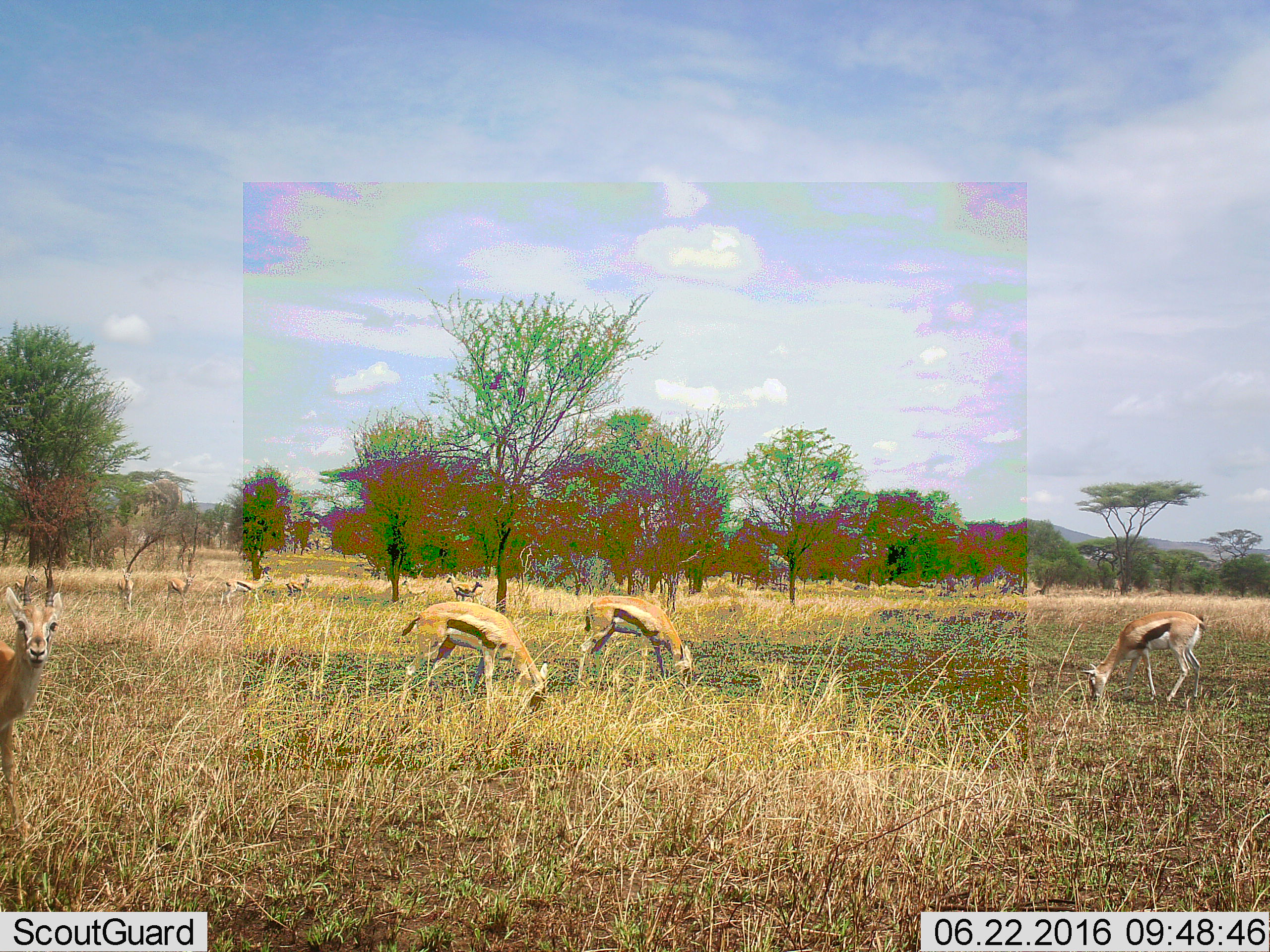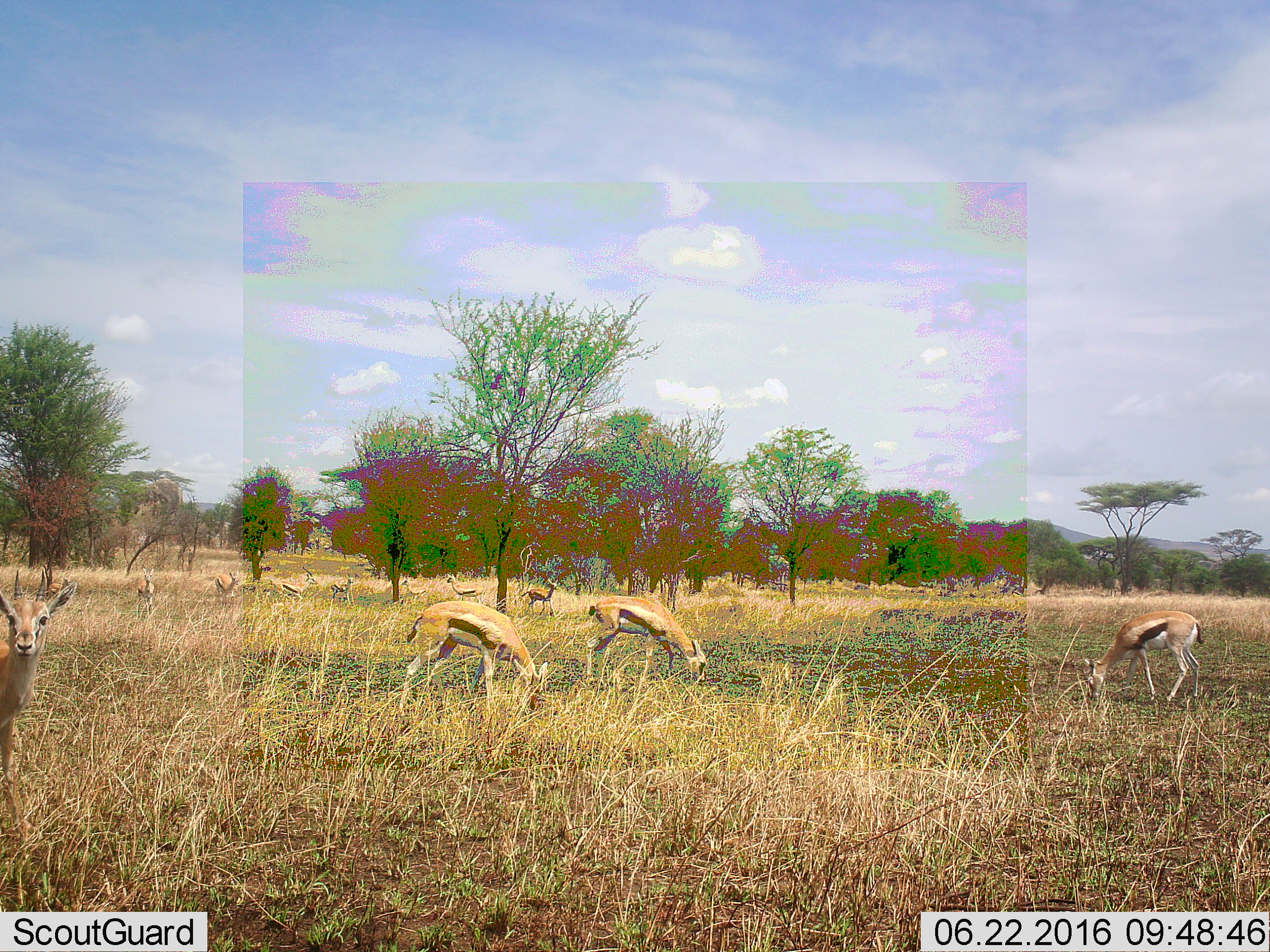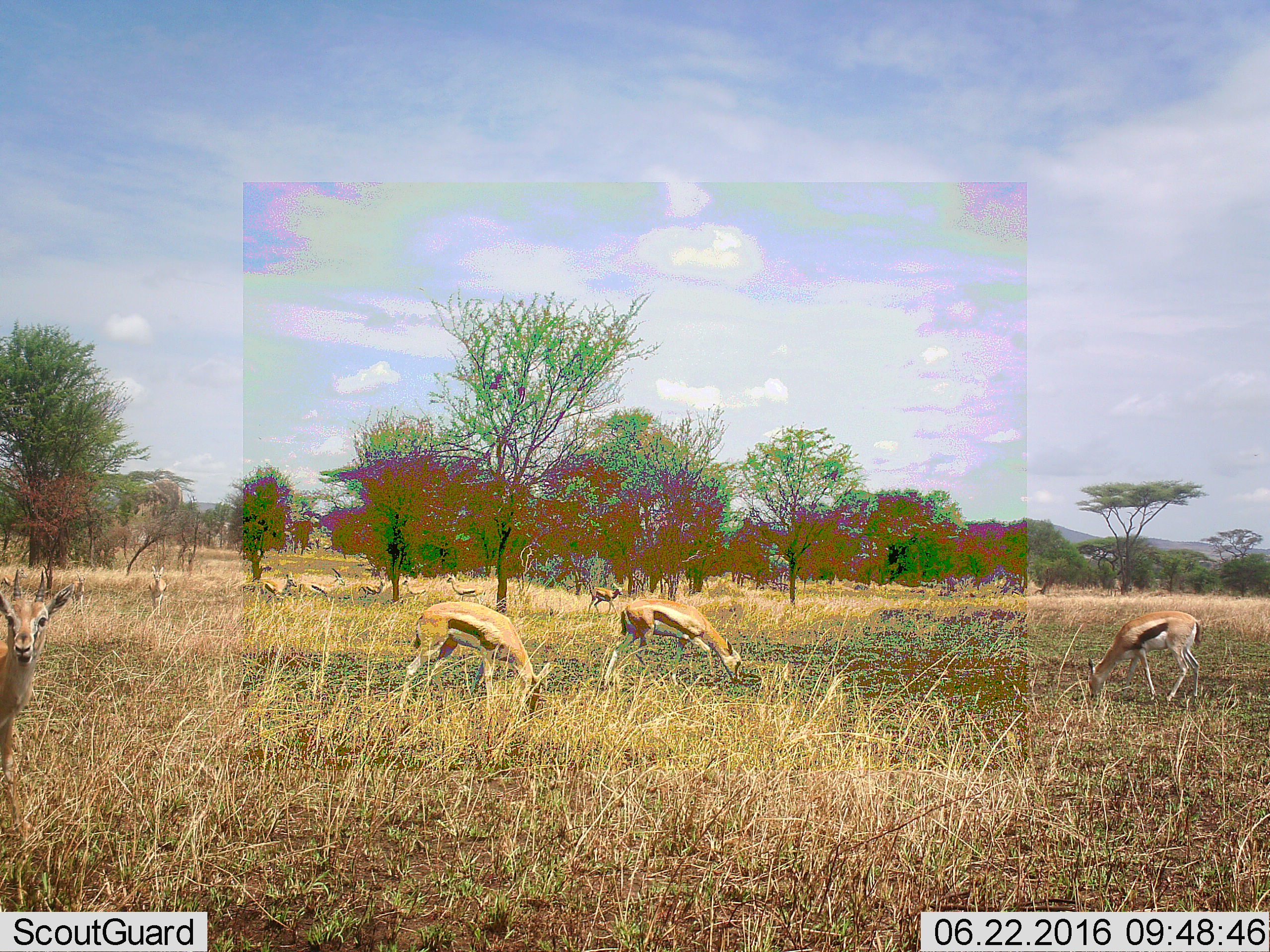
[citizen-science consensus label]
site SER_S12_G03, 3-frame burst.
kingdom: Animalia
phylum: Chordata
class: Mammalia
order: Artiodactyla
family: Bovidae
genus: Eudorcas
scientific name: Eudorcas thomsonii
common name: thomson's gazelle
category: gazellethomsons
Gazellethomsons (thomson's gazelle) (Eudorcas thomsonii), count 11-50. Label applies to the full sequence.